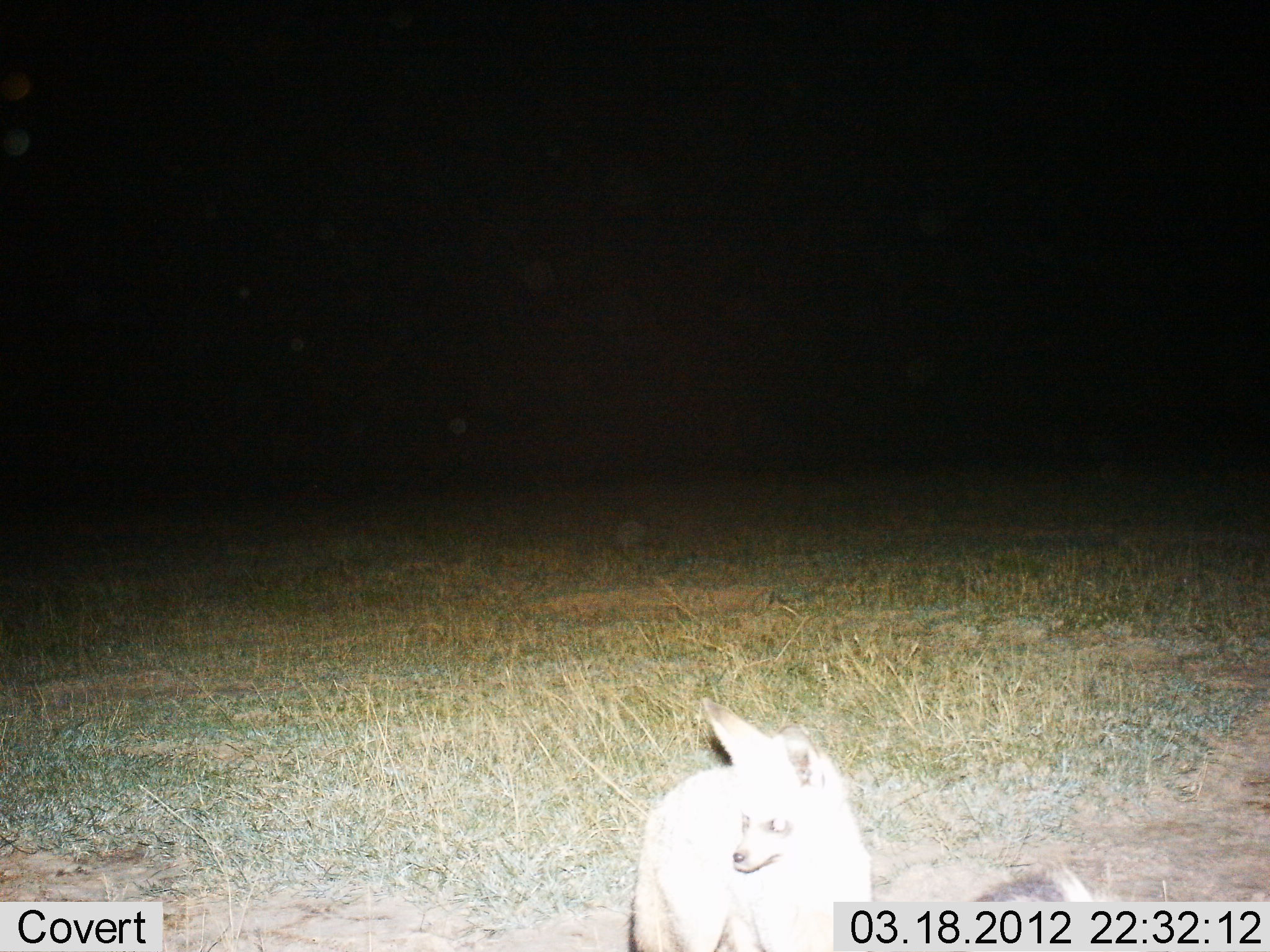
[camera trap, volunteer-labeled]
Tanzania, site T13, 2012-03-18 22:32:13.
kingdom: Animalia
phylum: Chordata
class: Mammalia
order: Carnivora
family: Canidae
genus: Otocyon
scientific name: Otocyon megalotis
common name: bat-eared fox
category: batearedfox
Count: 1.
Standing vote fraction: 90%.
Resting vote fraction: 0%.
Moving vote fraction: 10%.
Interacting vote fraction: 0%.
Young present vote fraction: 0%.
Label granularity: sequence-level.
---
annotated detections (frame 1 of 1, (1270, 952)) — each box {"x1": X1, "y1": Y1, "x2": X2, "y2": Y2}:
animal: {"x1": 631, "y1": 696, "x2": 871, "y2": 950}; {"x1": 966, "y1": 862, "x2": 1099, "y2": 904}